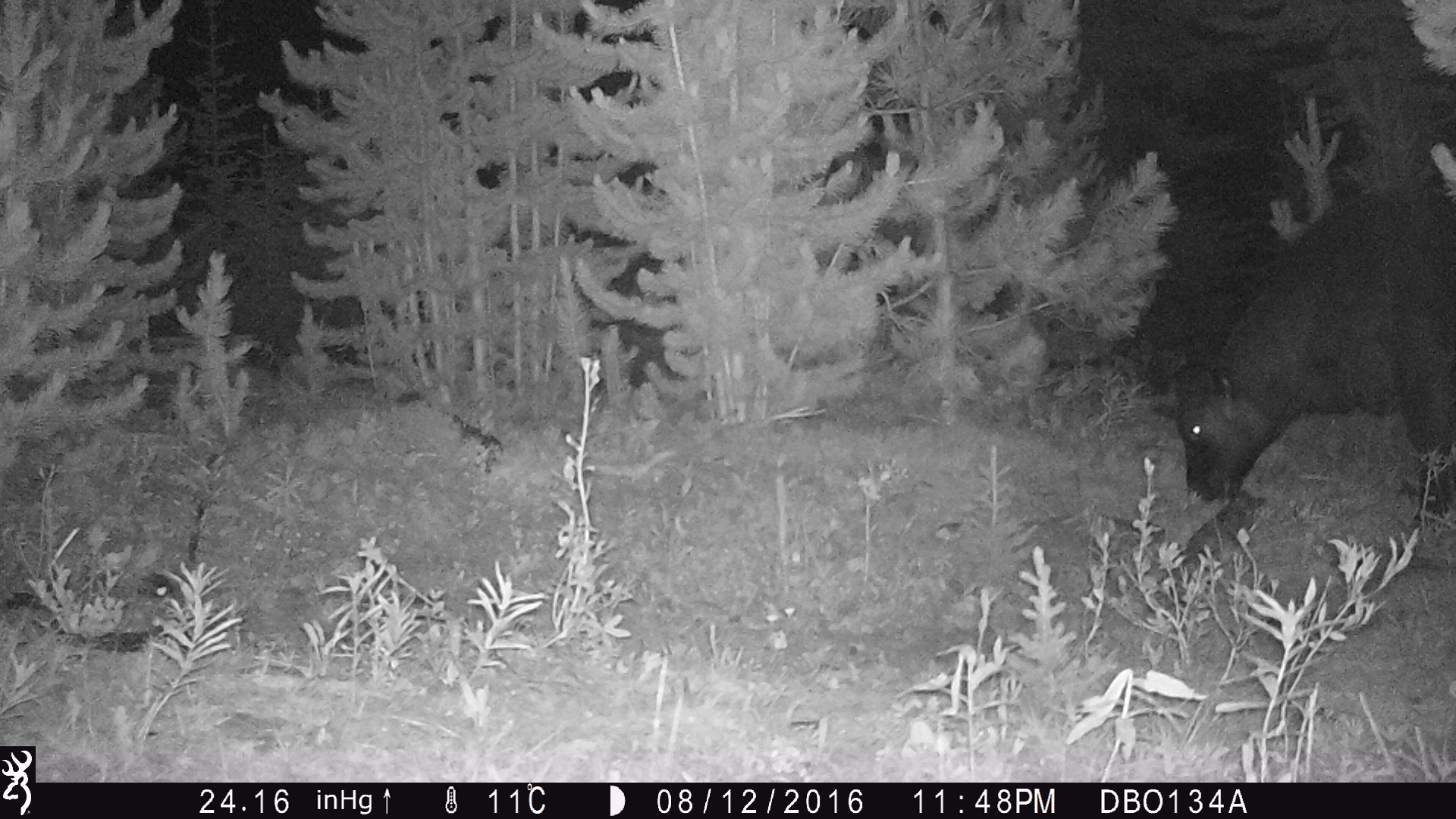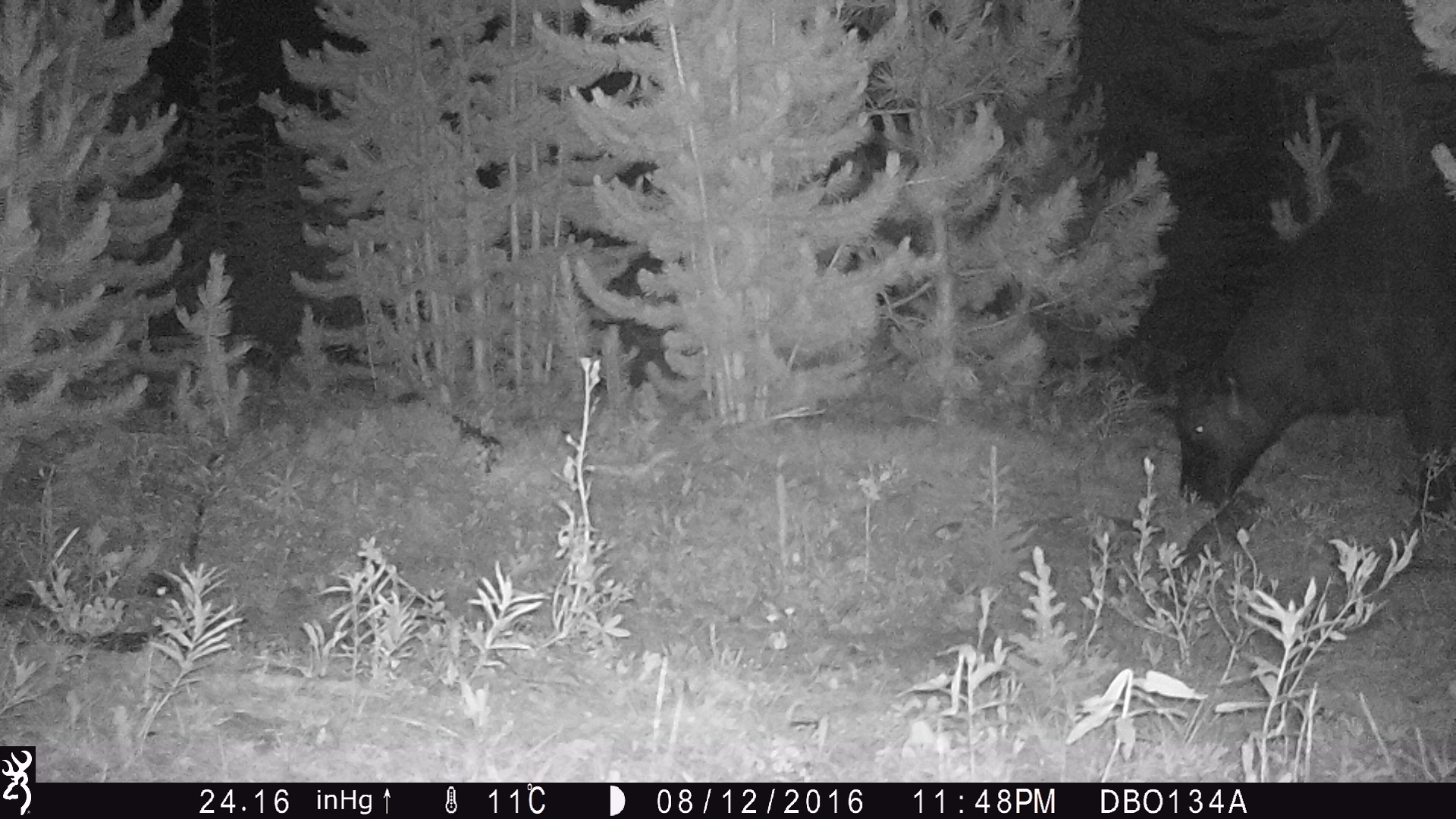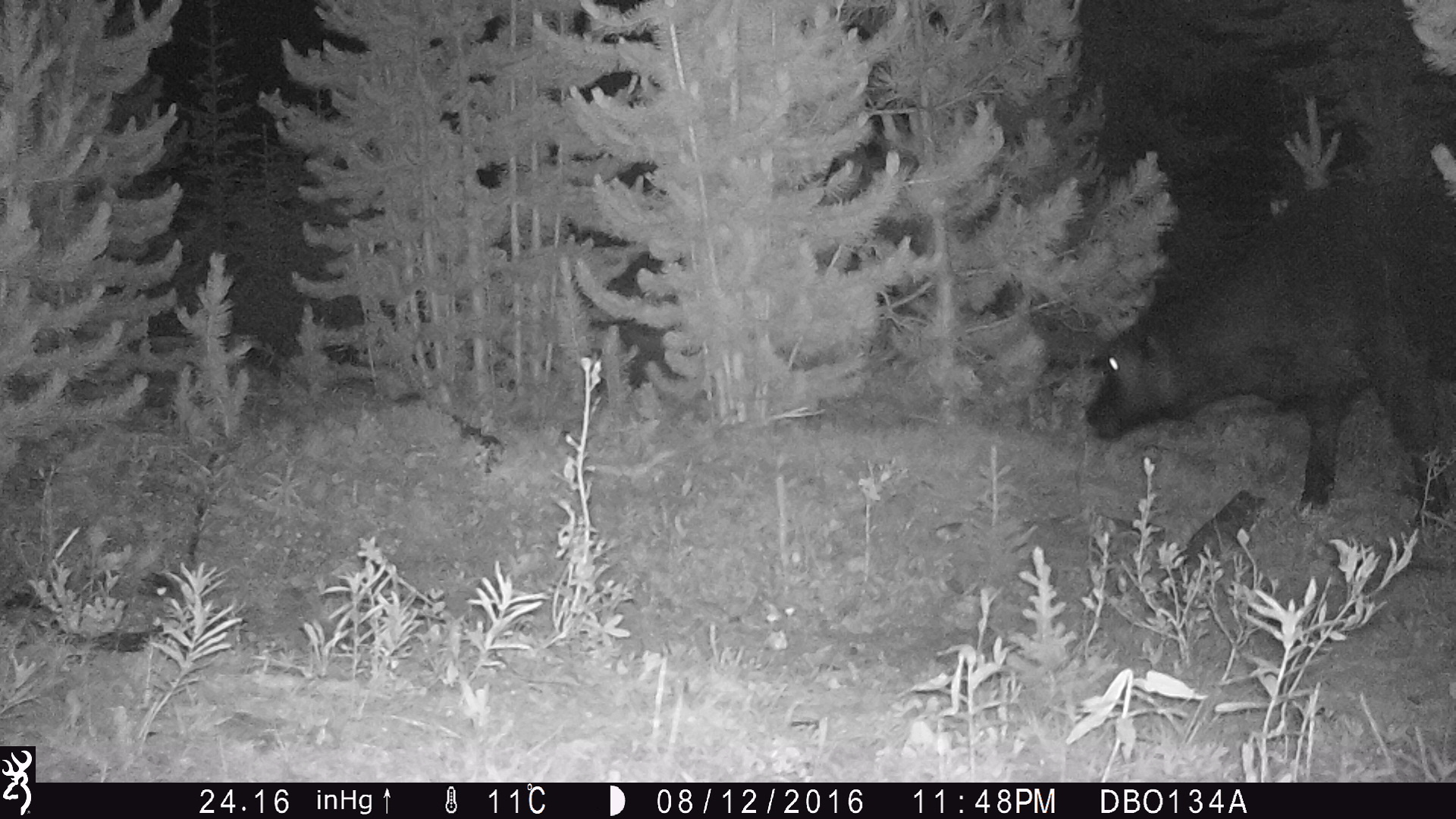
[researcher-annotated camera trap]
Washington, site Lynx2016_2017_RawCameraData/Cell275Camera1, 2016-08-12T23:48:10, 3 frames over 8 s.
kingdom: Animalia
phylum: Chordata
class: Mammalia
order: Artiodactyla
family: Bovidae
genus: Bos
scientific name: Bos taurus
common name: domestic cattle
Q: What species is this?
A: Domestic cattle (Bos taurus).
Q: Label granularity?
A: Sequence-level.